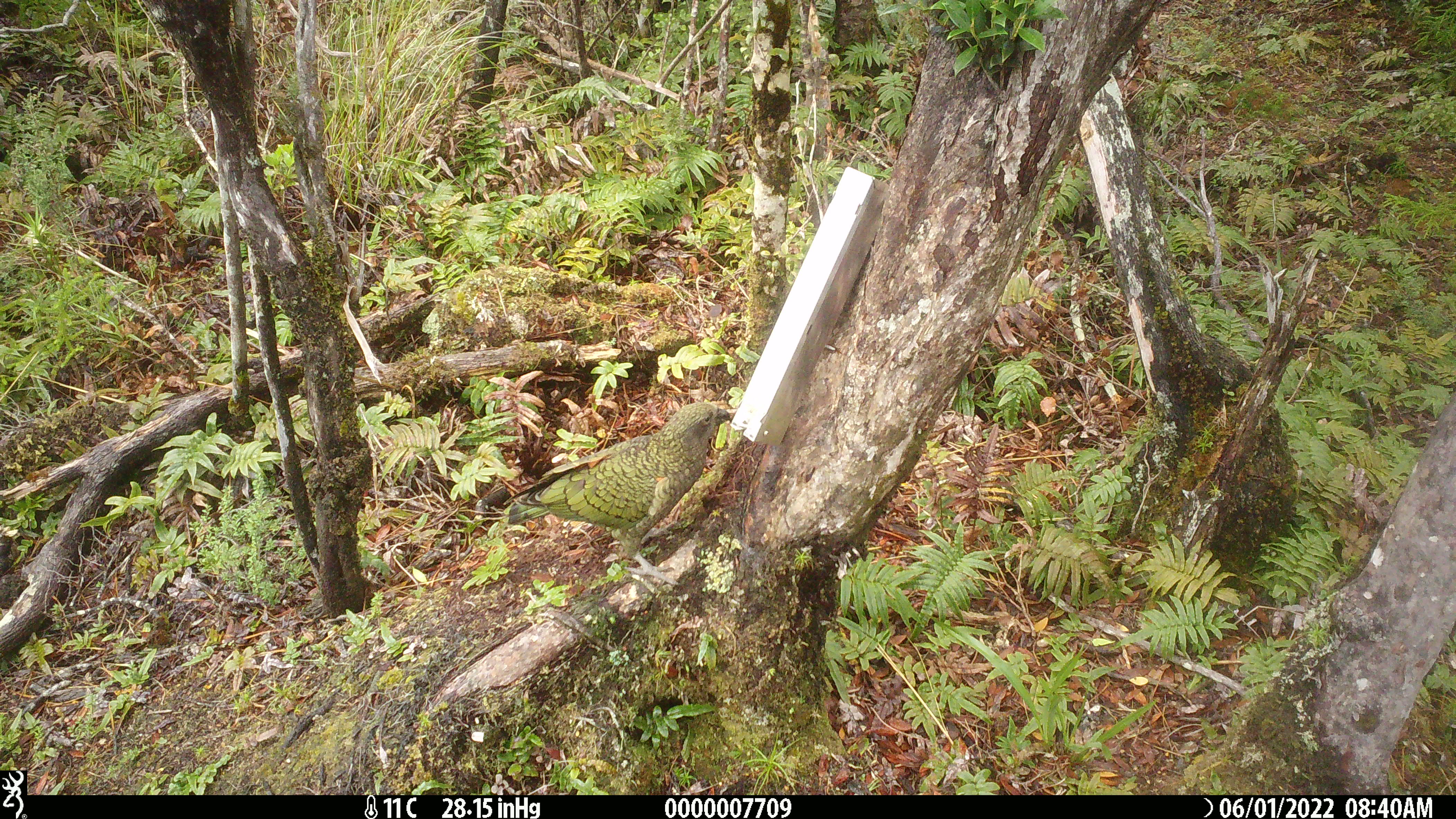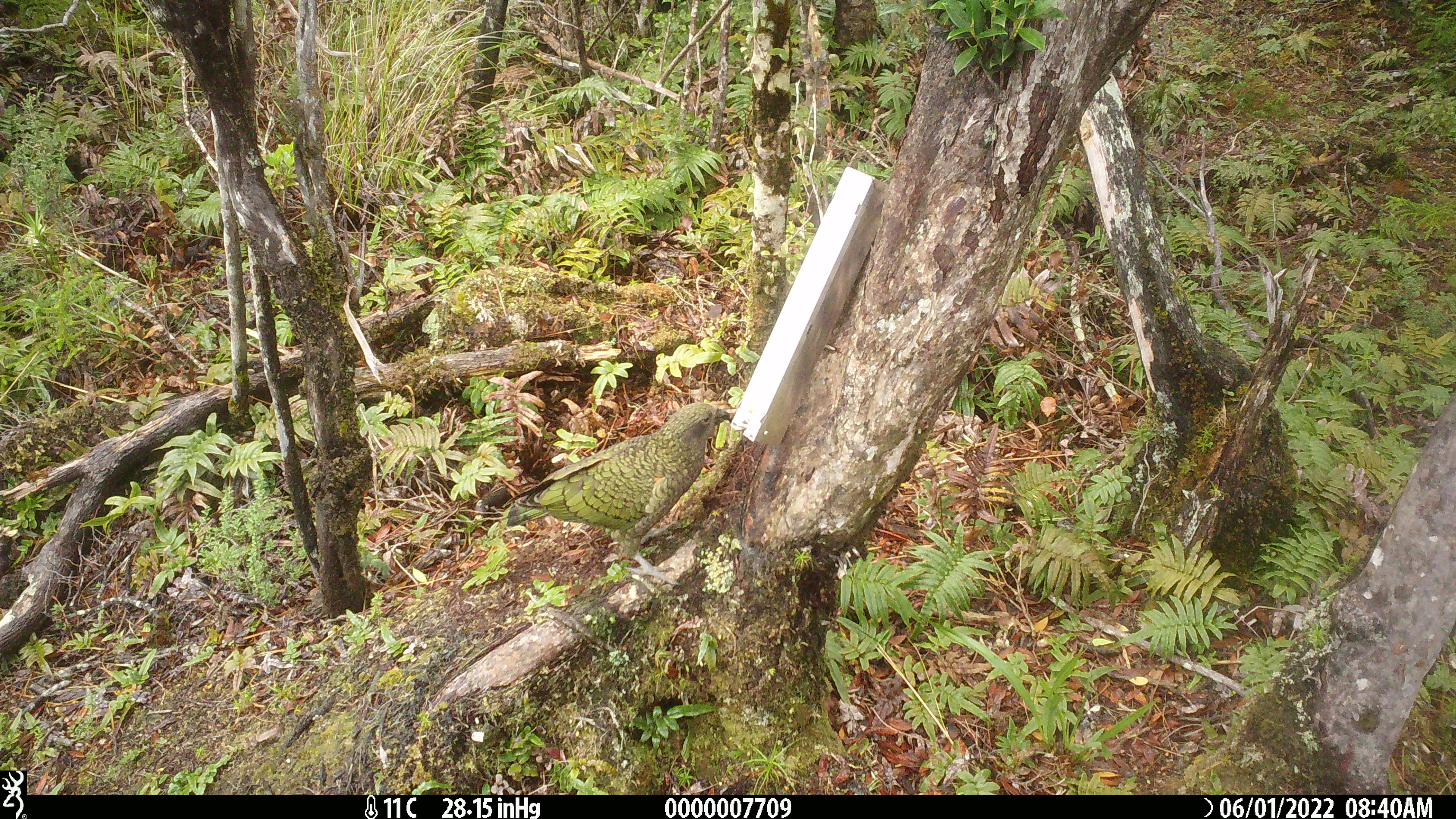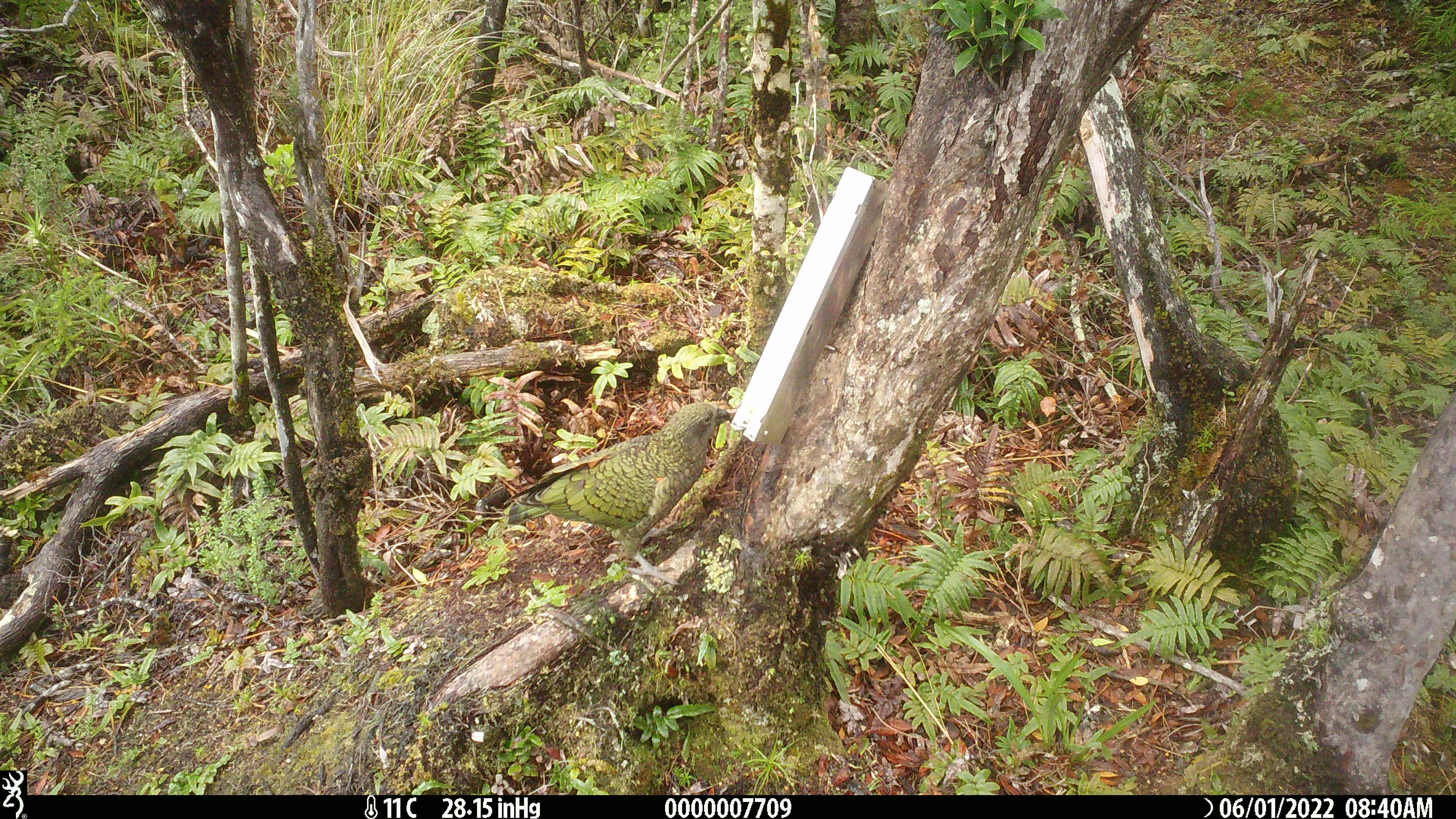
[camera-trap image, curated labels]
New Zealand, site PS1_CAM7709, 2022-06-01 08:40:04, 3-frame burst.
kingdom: Animalia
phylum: Chordata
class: Aves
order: Psittaciformes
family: Strigopidae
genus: Nestor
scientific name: Nestor notabilis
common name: kea